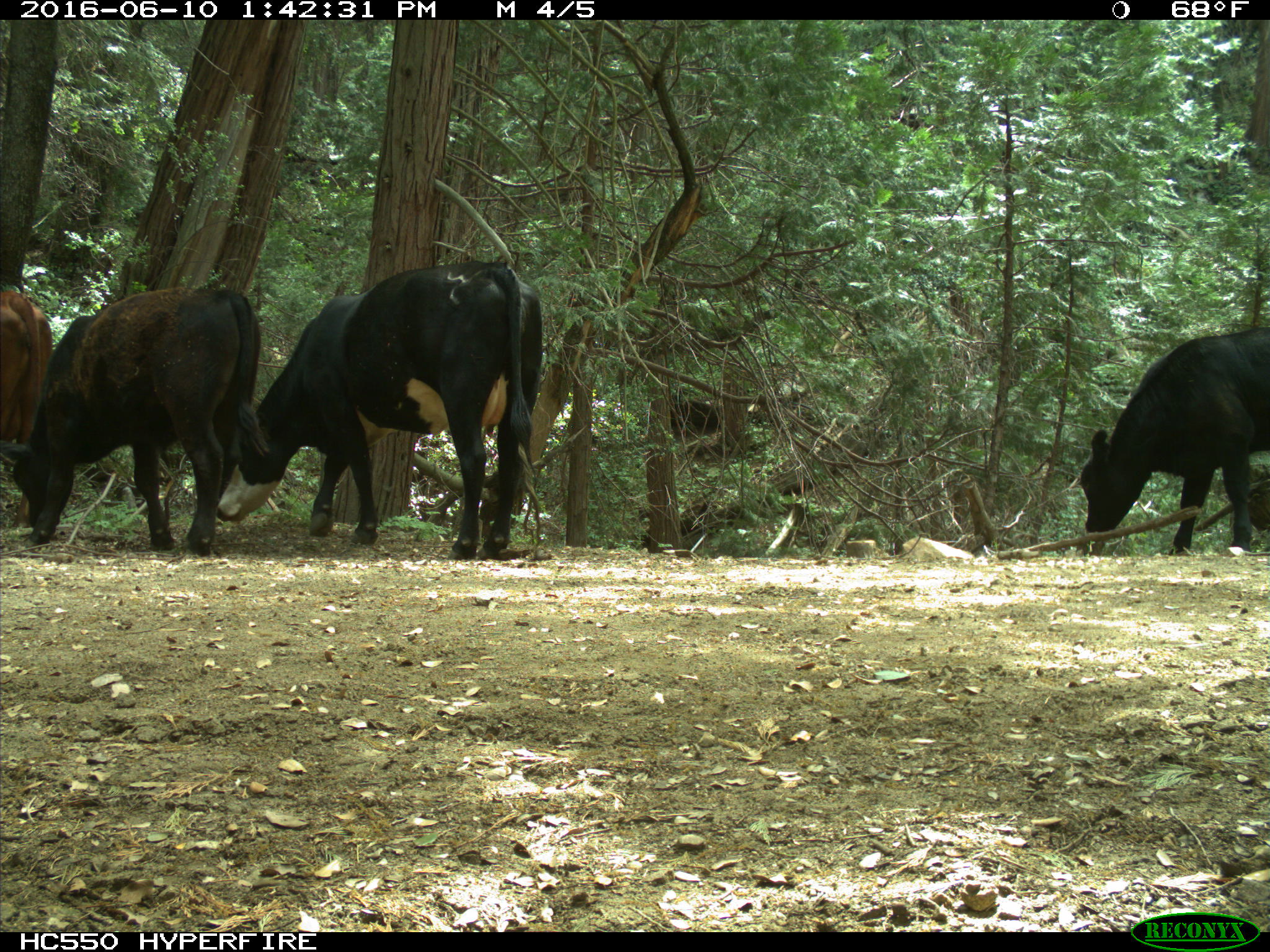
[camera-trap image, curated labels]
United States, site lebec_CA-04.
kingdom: Animalia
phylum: Chordata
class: Mammalia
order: Artiodactyla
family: Bovidae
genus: Bos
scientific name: Bos taurus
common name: domestic cow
Bos taurus (domestic cow).